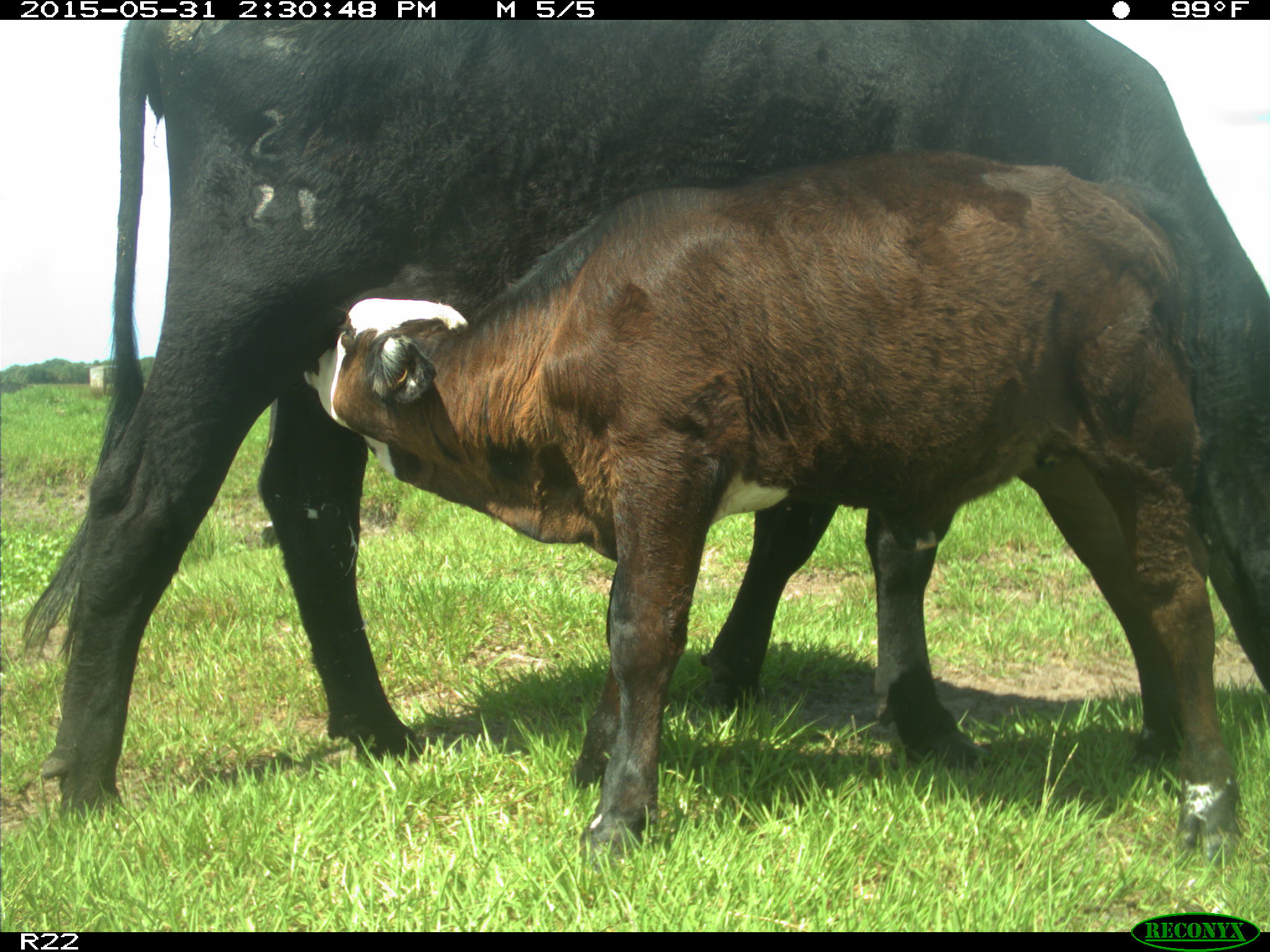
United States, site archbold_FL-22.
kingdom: Animalia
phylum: Chordata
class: Mammalia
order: Artiodactyla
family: Bovidae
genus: Bos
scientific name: Bos taurus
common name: domestic cow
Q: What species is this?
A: Bos taurus (domestic cow).